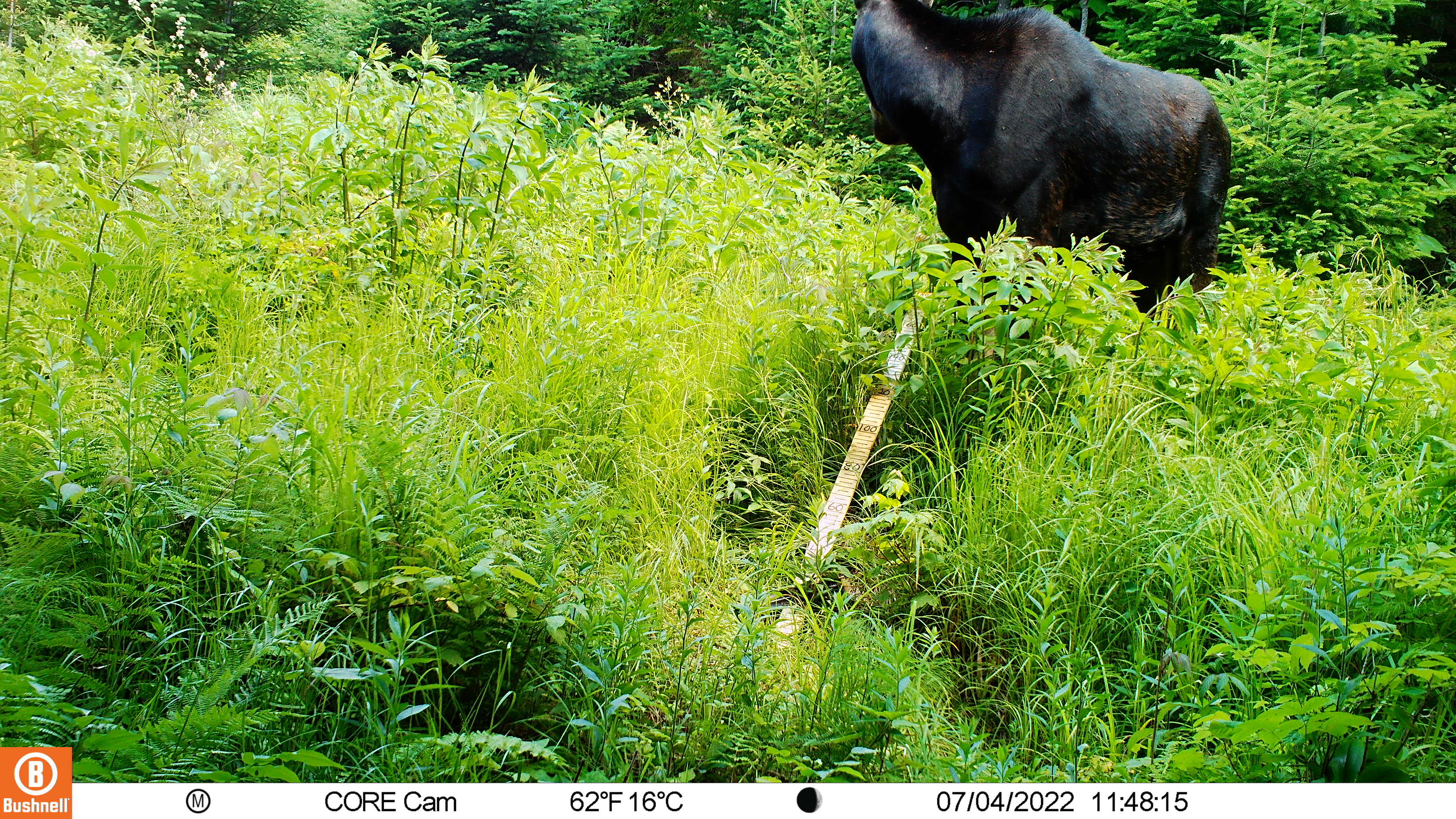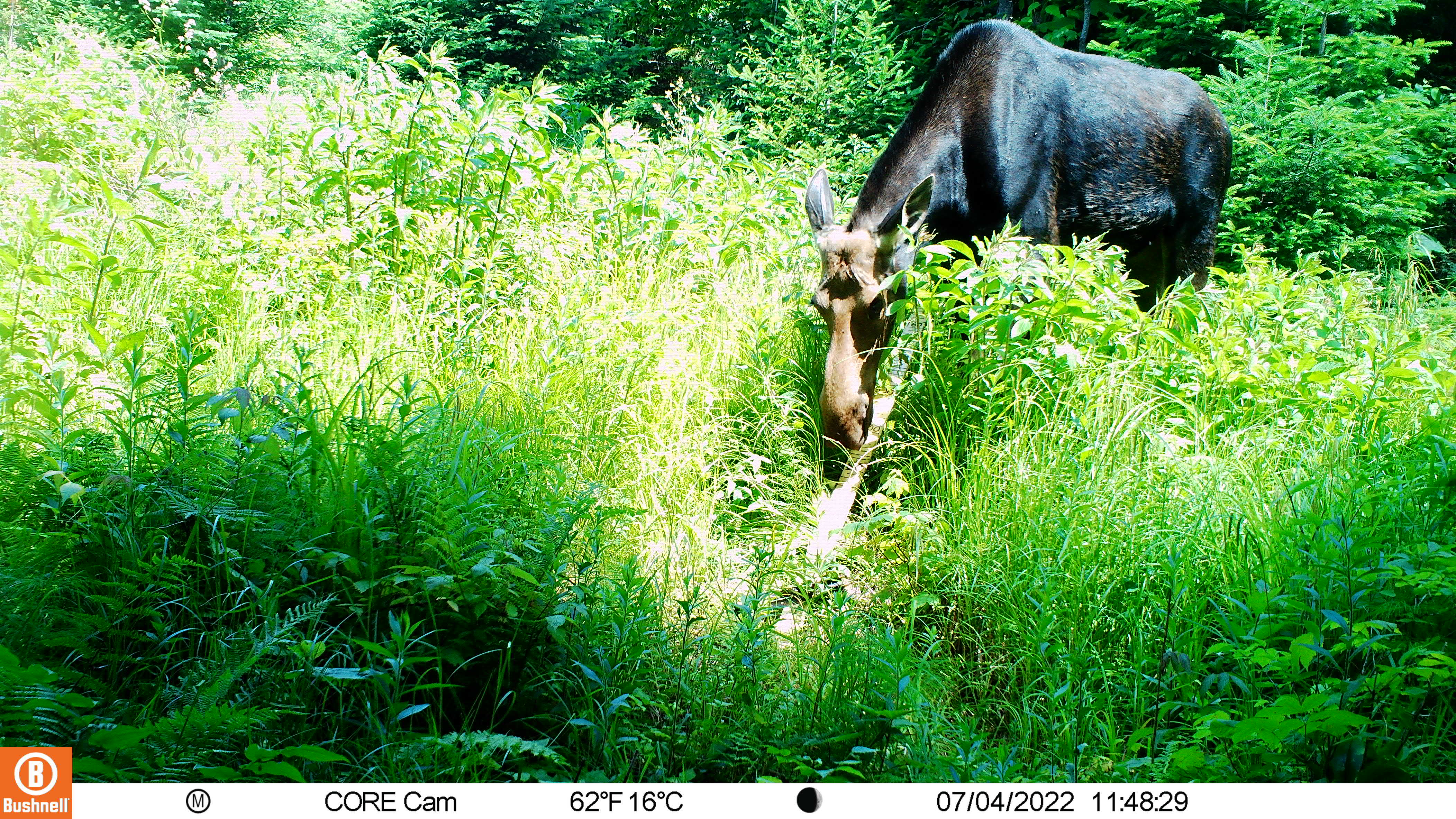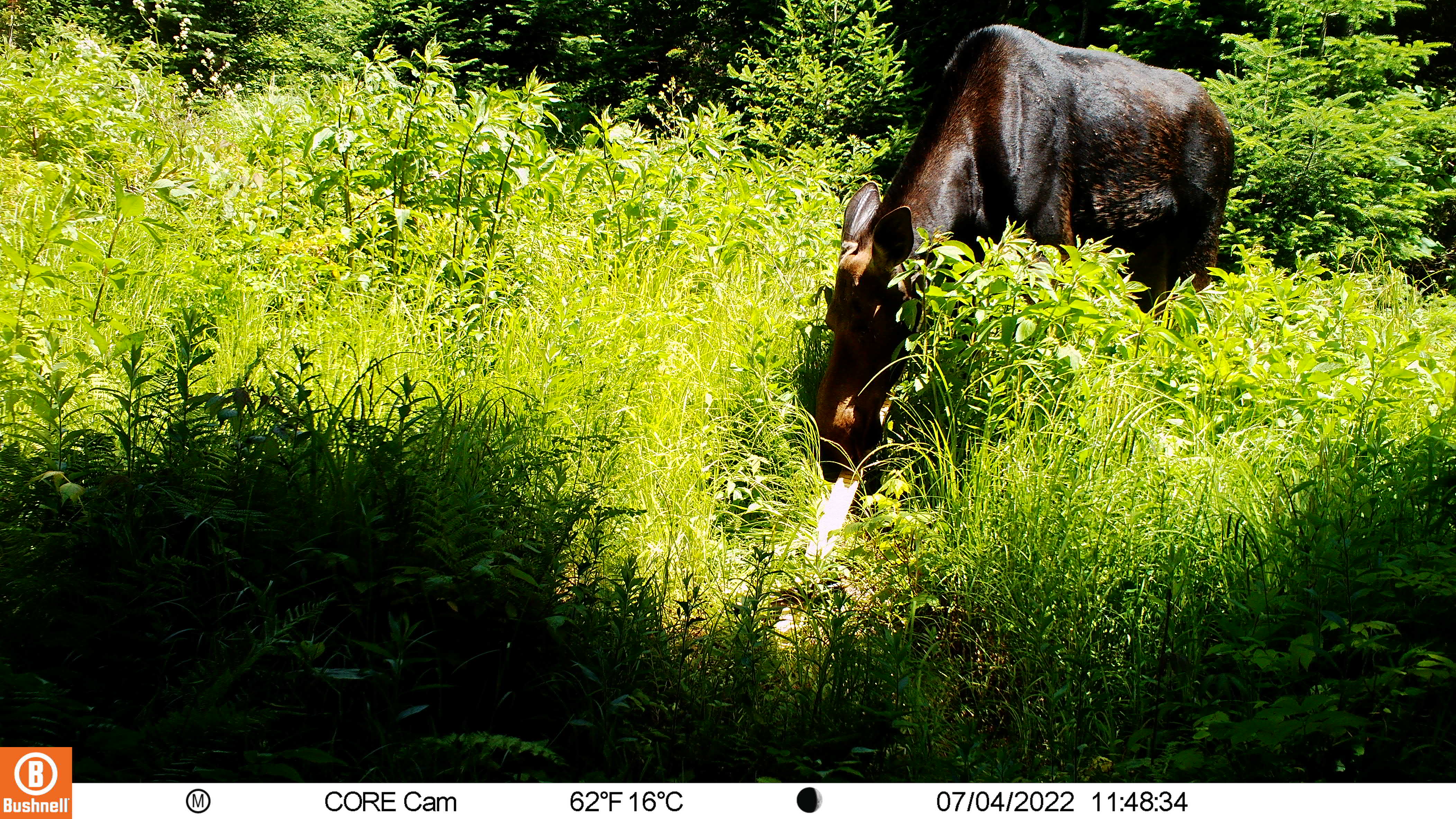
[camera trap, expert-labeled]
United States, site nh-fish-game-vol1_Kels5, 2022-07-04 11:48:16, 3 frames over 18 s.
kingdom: Animalia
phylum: Chordata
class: Mammalia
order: Artiodactyla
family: Cervidae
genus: Alces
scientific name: Alces alces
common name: moose